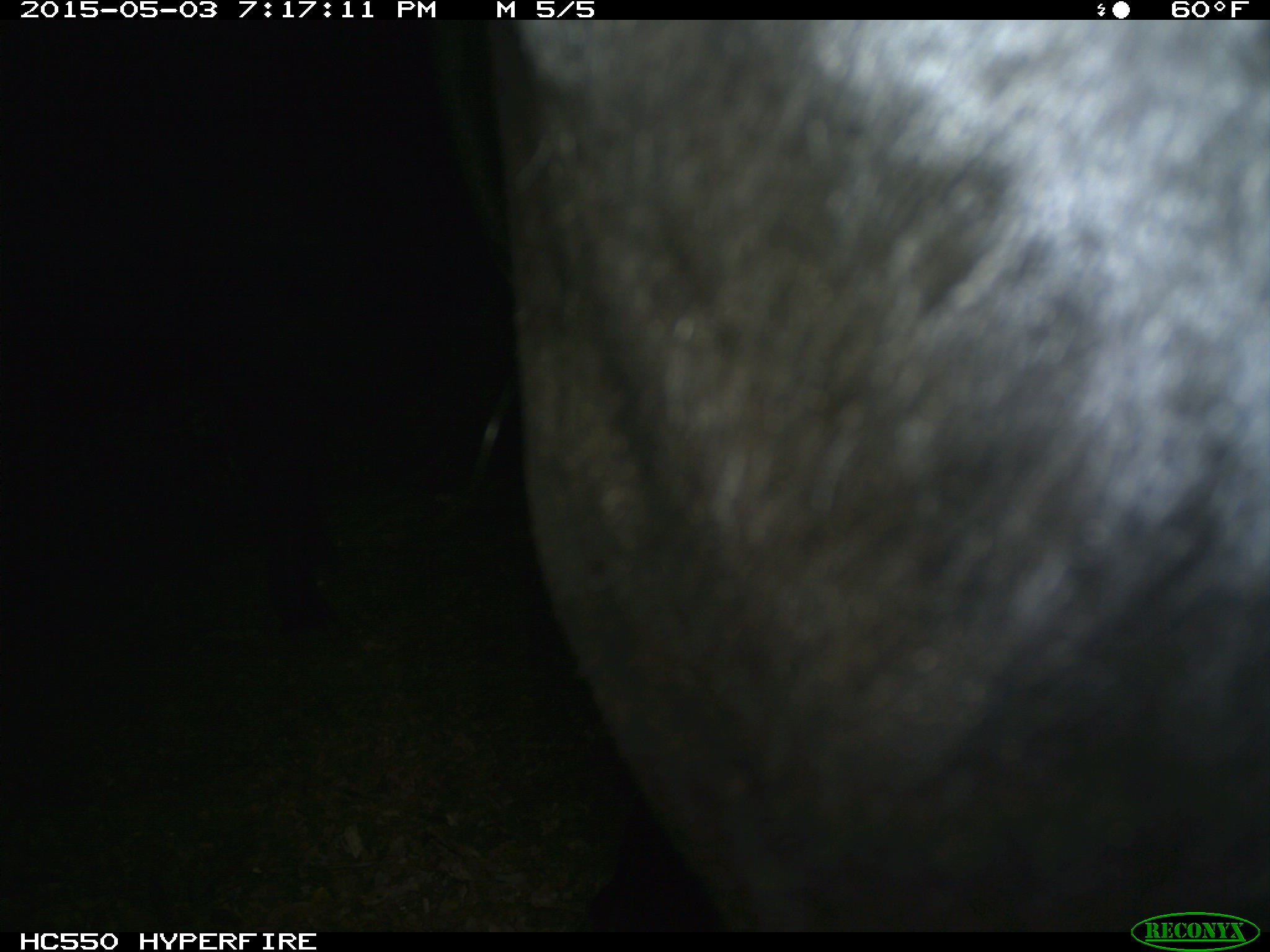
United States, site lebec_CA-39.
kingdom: Animalia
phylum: Chordata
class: Mammalia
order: Artiodactyla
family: Bovidae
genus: Bos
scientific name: Bos taurus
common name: domestic cow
Bos taurus (domestic cow).